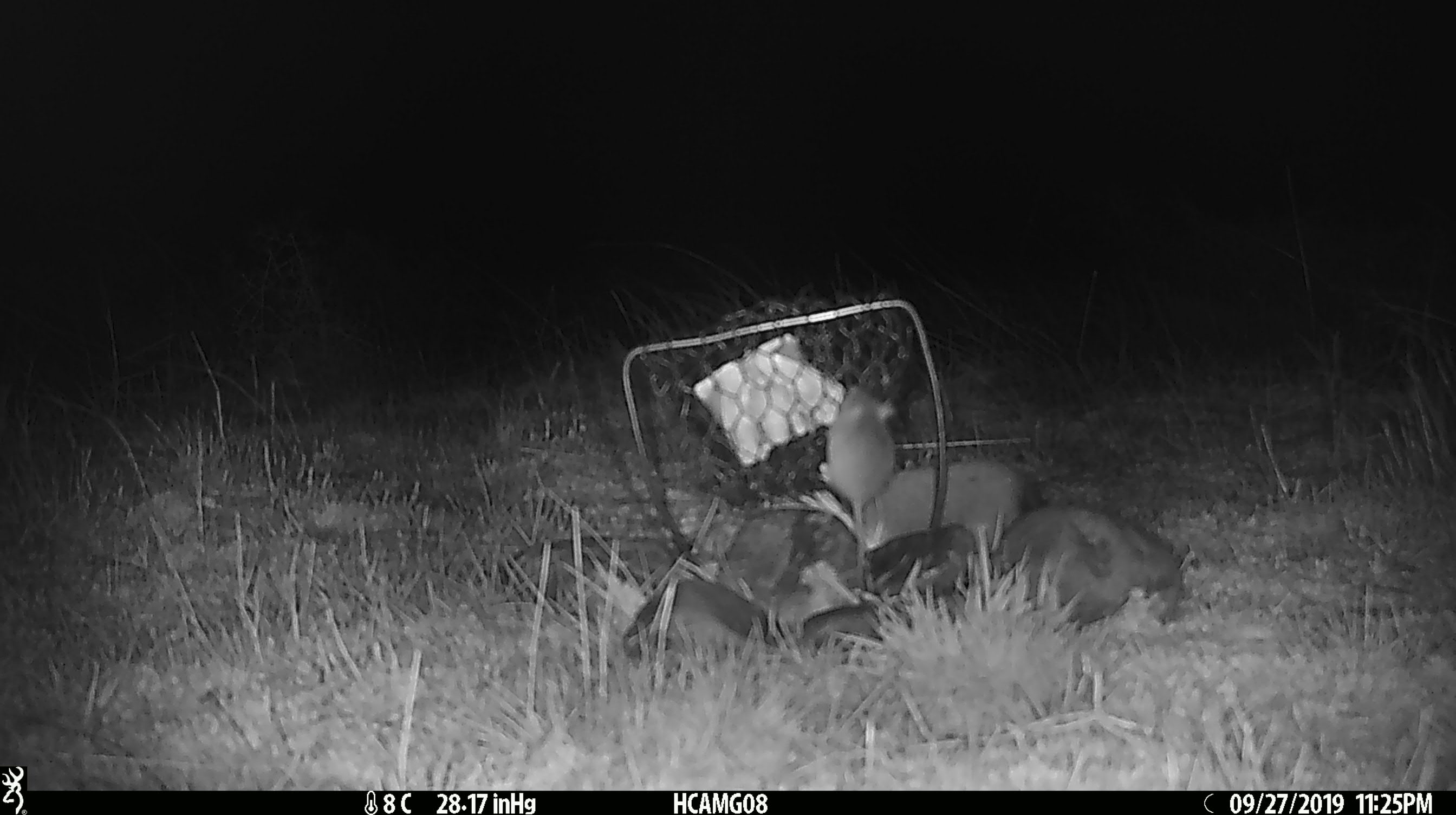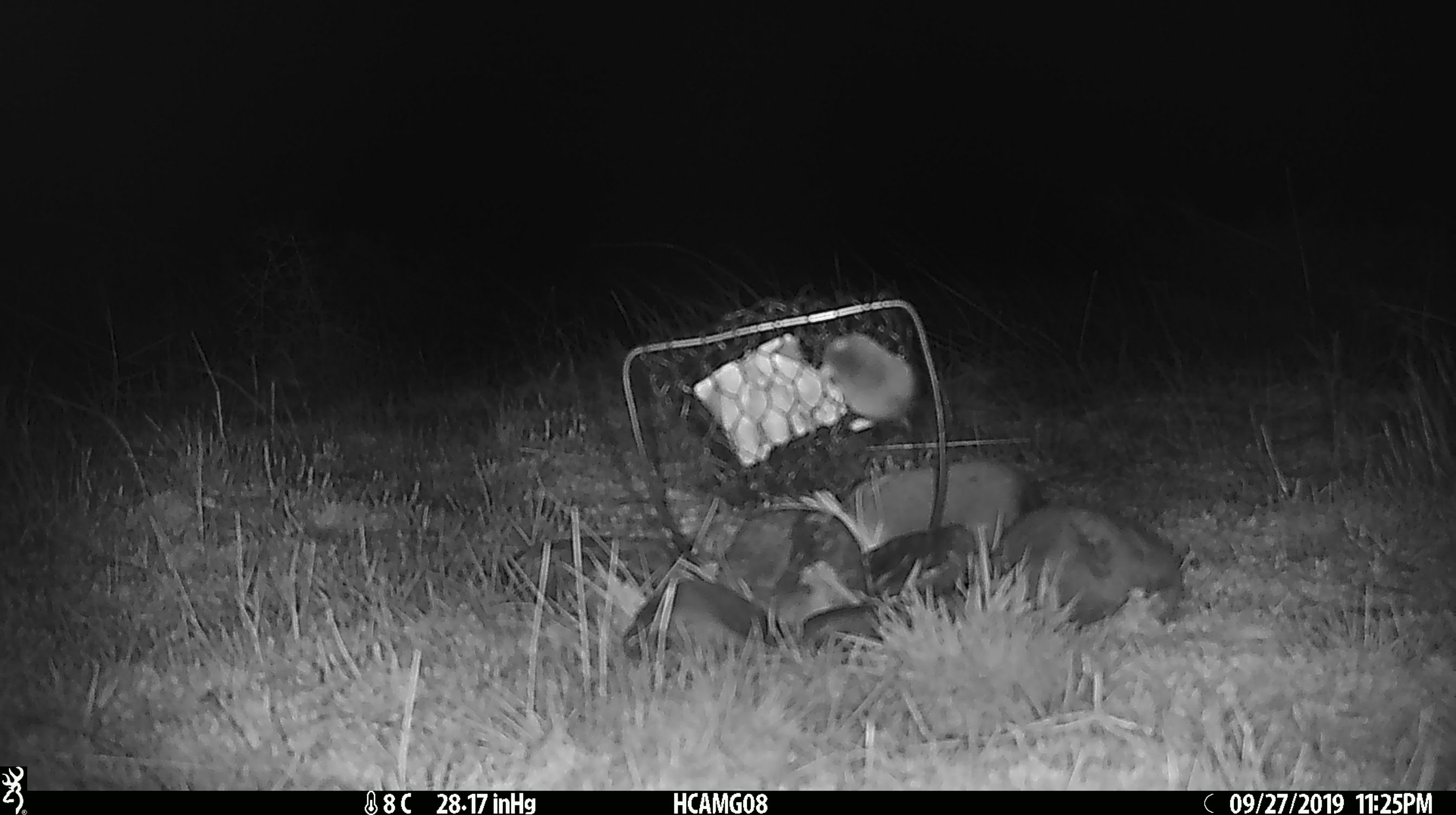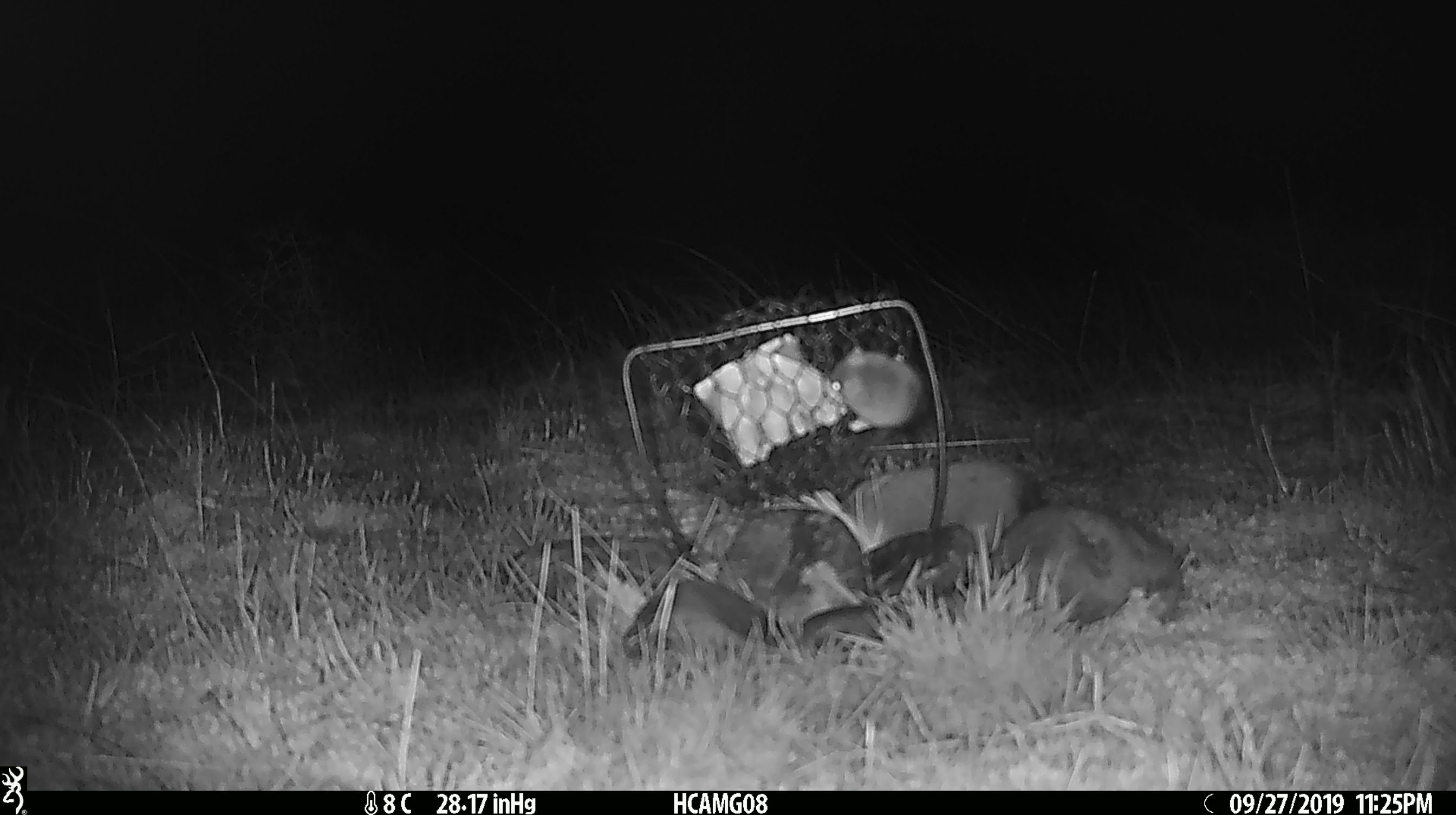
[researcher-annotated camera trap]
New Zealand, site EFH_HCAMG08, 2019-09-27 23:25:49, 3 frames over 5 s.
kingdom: Animalia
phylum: Chordata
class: Mammalia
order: Rodentia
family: Muridae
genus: Mus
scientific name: Mus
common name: mouse